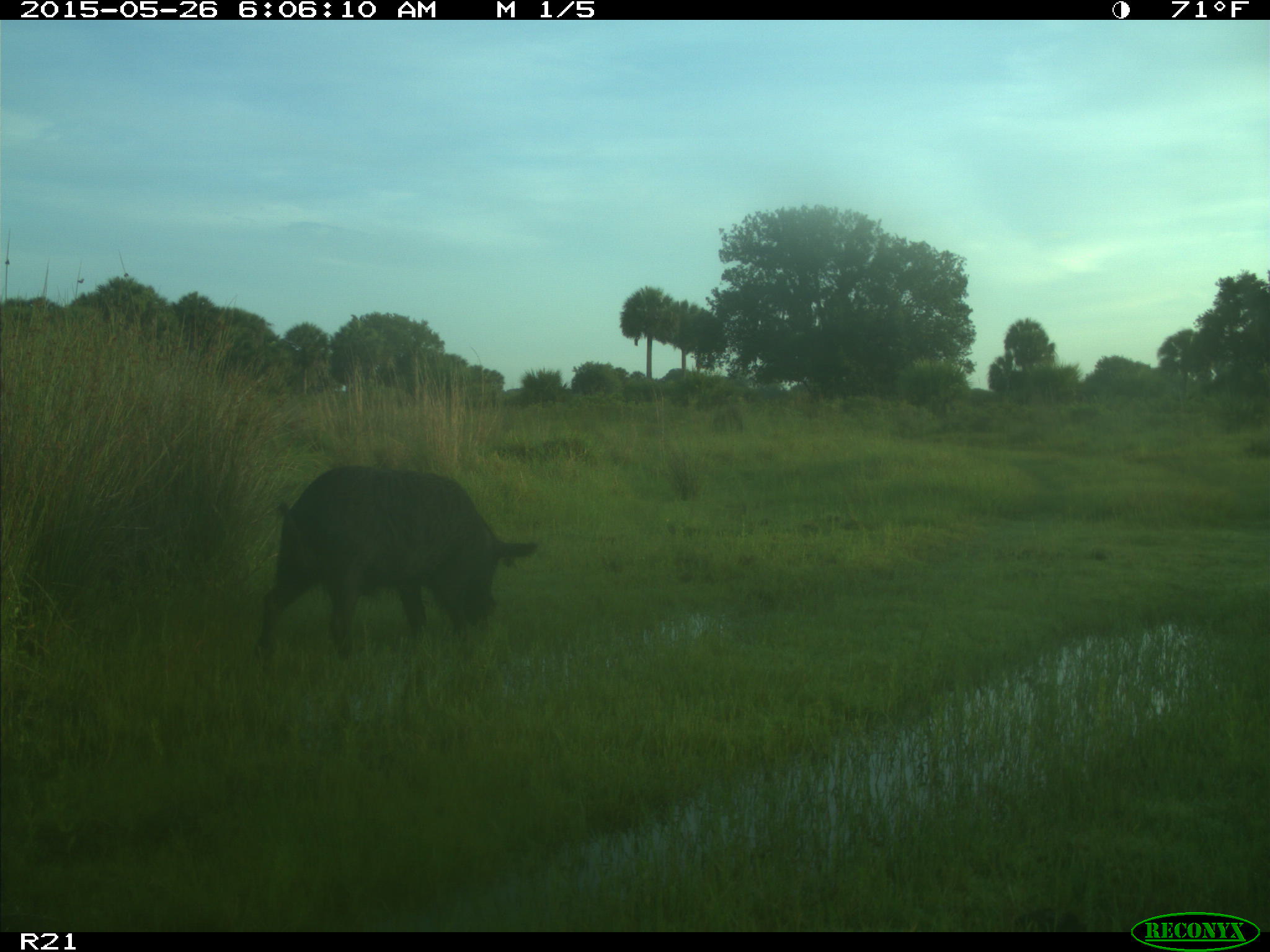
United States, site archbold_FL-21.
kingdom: Animalia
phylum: Chordata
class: Mammalia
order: Artiodactyla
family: Suidae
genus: Sus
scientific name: Sus scrofa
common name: wild boar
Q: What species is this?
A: Sus scrofa (wild boar).